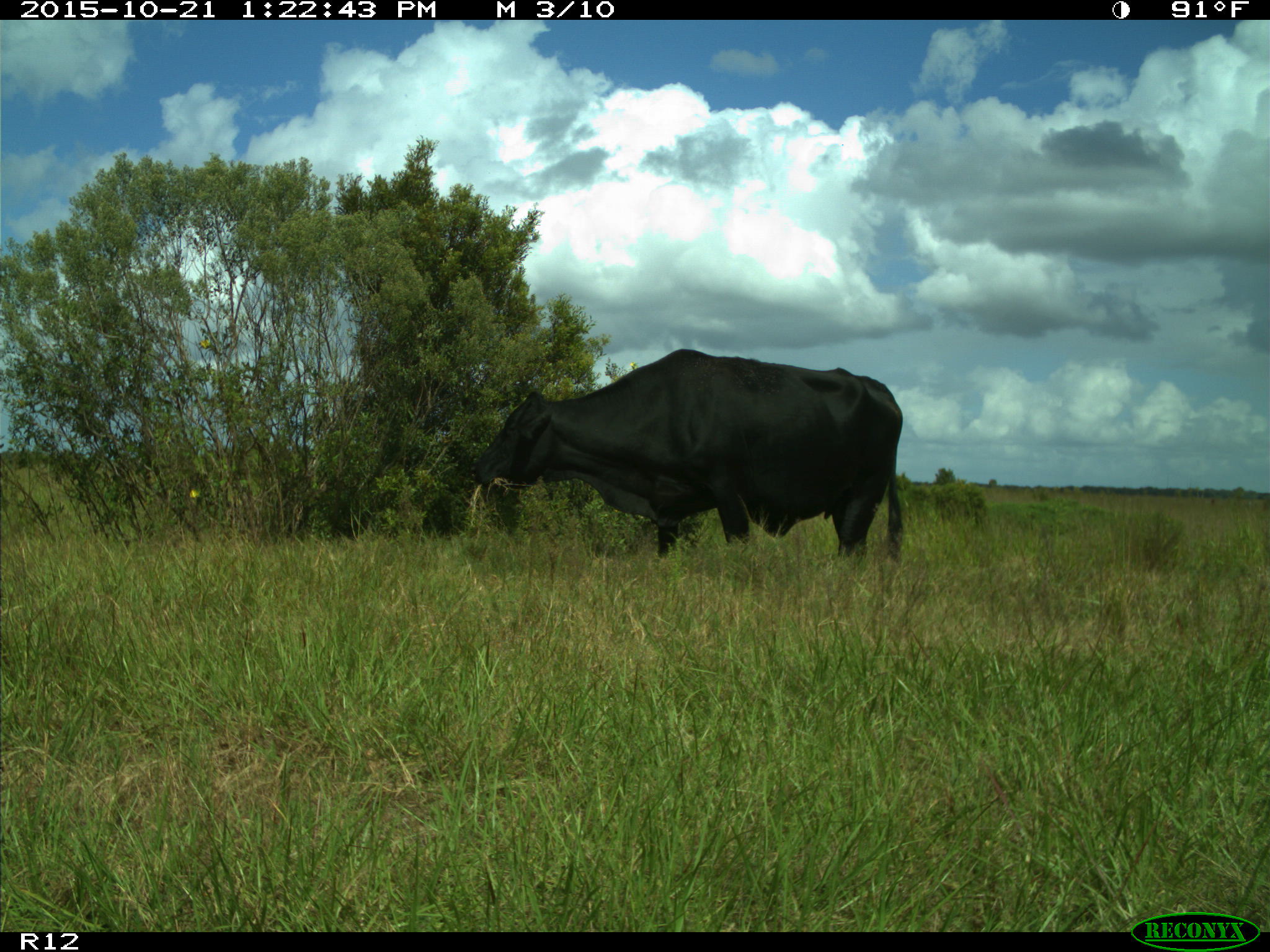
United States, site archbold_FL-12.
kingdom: Animalia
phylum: Chordata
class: Mammalia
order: Artiodactyla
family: Bovidae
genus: Bos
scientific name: Bos taurus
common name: domestic cow